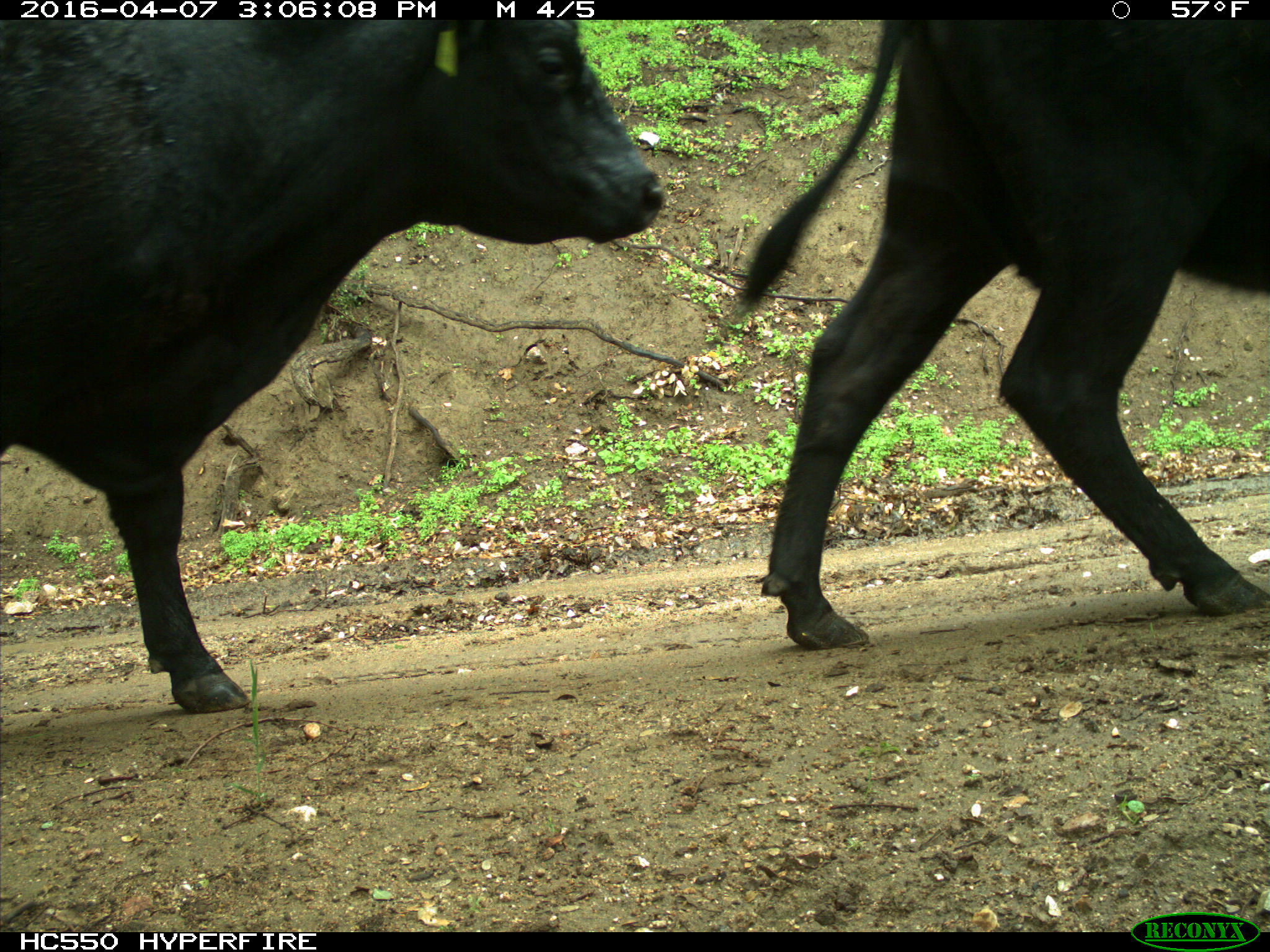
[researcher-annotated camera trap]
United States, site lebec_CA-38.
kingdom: Animalia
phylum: Chordata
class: Mammalia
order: Artiodactyla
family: Bovidae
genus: Bos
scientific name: Bos taurus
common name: domestic cow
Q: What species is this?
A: Bos taurus (domestic cow).